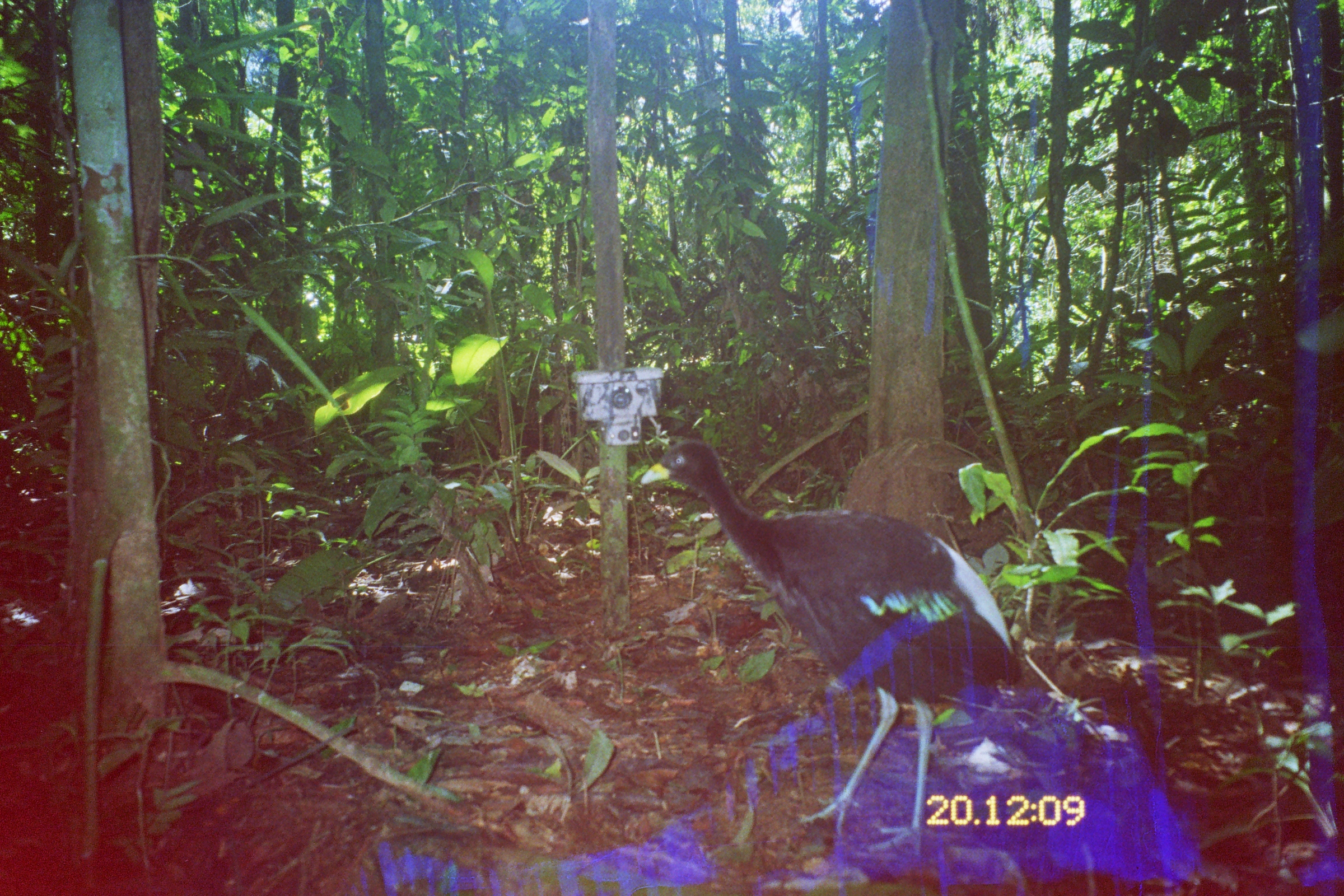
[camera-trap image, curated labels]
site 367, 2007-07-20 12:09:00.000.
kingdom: Animalia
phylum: Chordata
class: Aves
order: Gruiformes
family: Psophiidae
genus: Psophia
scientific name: Psophia leucoptera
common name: pale-winged trumpeter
Psophia leucoptera (pale-winged trumpeter).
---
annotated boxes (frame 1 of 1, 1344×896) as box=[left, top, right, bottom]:
psophia leucoptera: box=[639, 440, 1023, 864]